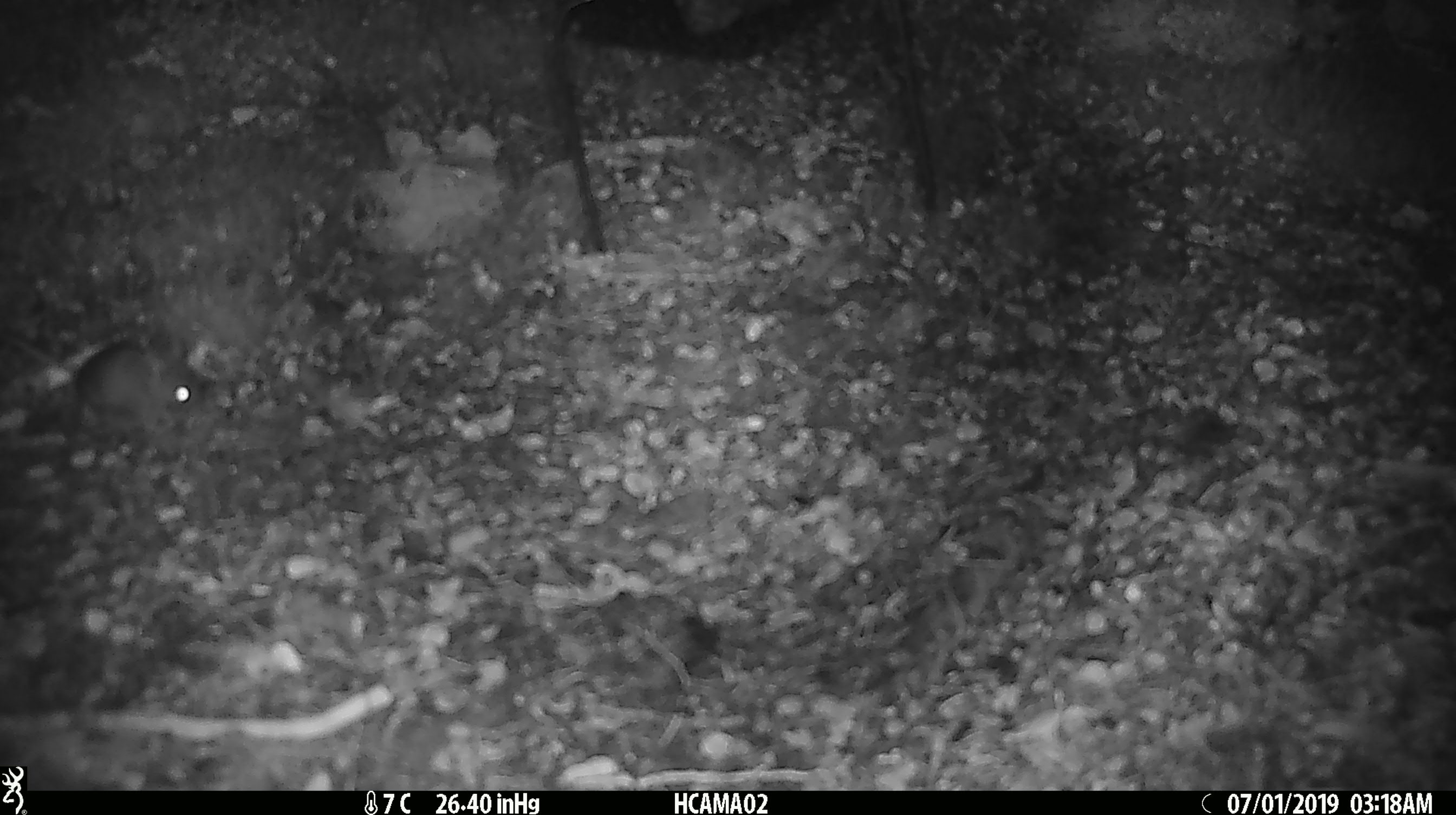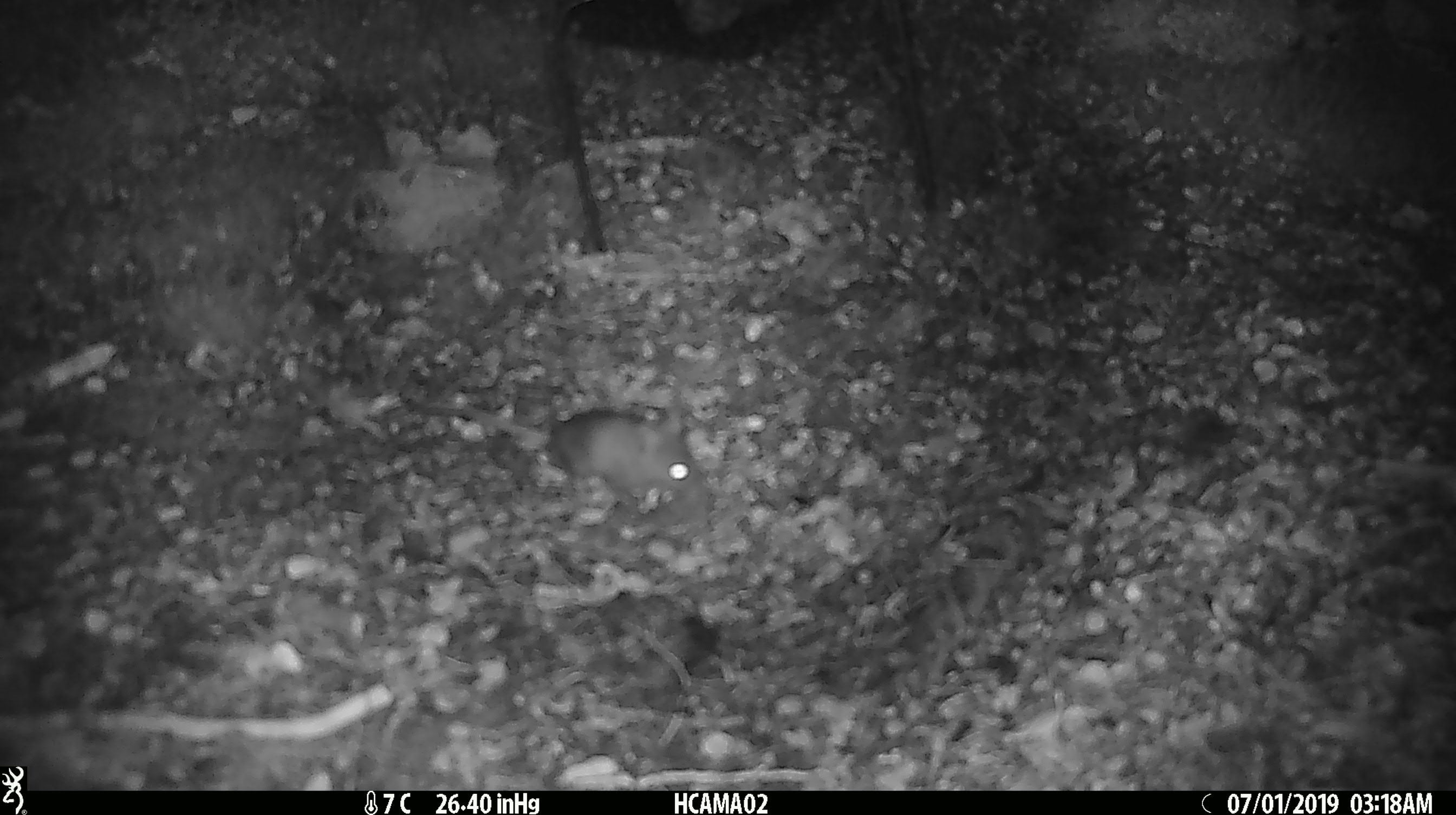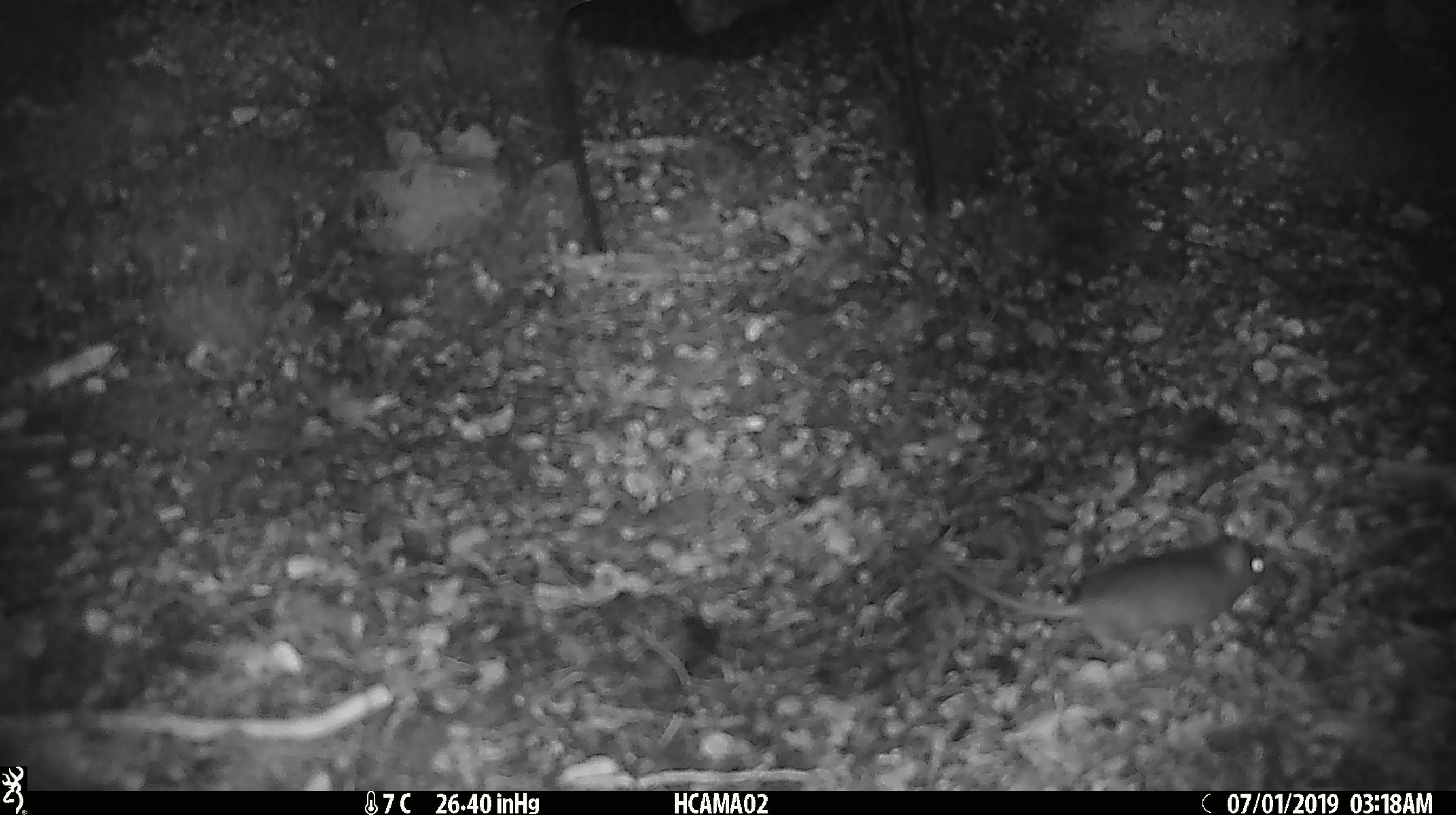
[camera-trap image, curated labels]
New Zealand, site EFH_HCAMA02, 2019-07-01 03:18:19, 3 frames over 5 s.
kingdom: Animalia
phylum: Chordata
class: Mammalia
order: Rodentia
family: Muridae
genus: Mus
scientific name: Mus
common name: mouse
Mouse (Mus).